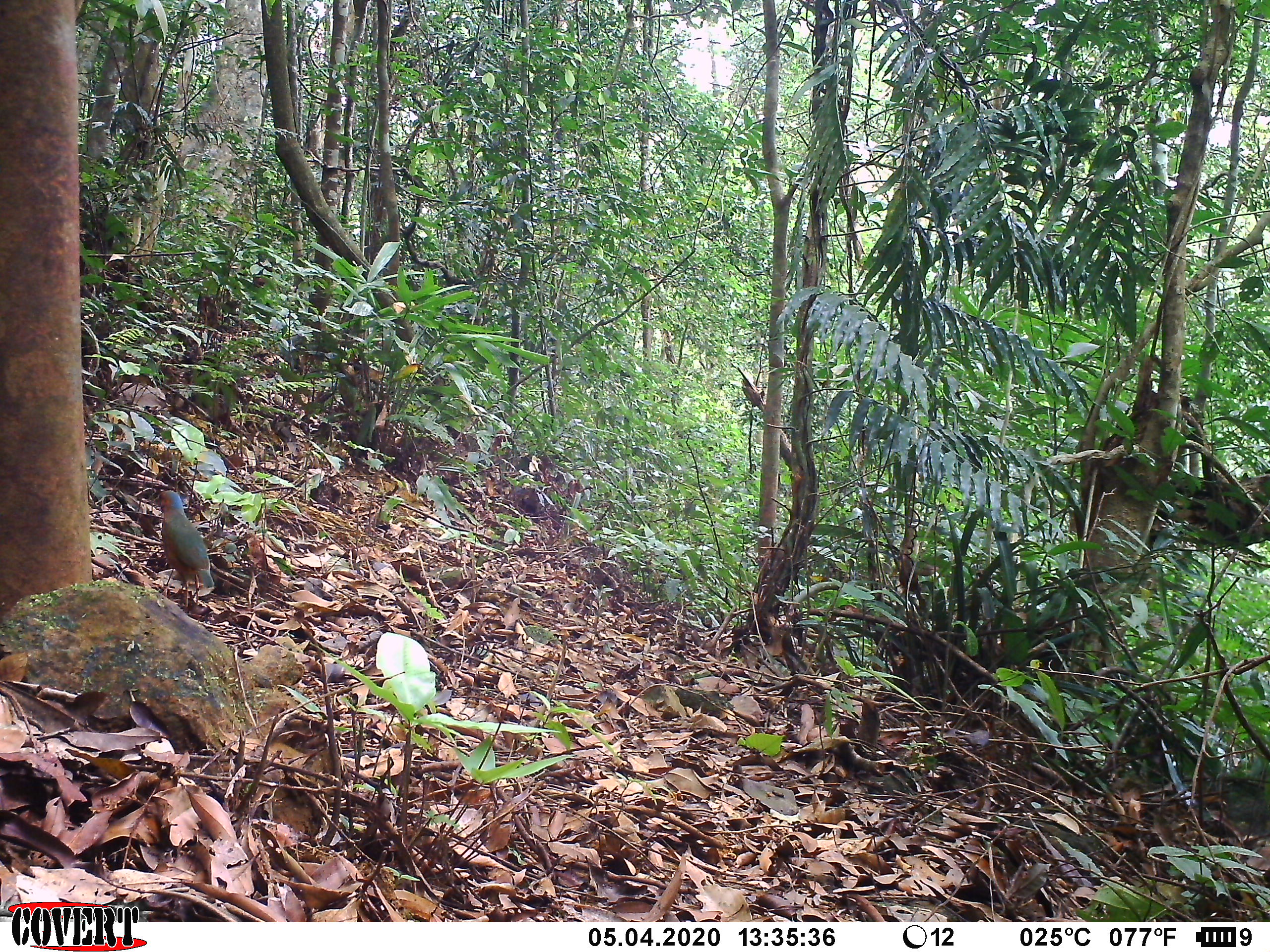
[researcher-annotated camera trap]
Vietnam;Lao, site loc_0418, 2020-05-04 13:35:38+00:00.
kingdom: Animalia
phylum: Chordata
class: Aves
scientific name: Aves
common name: bird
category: unidentified bird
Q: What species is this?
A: Unidentified bird (bird) (Aves).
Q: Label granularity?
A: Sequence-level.